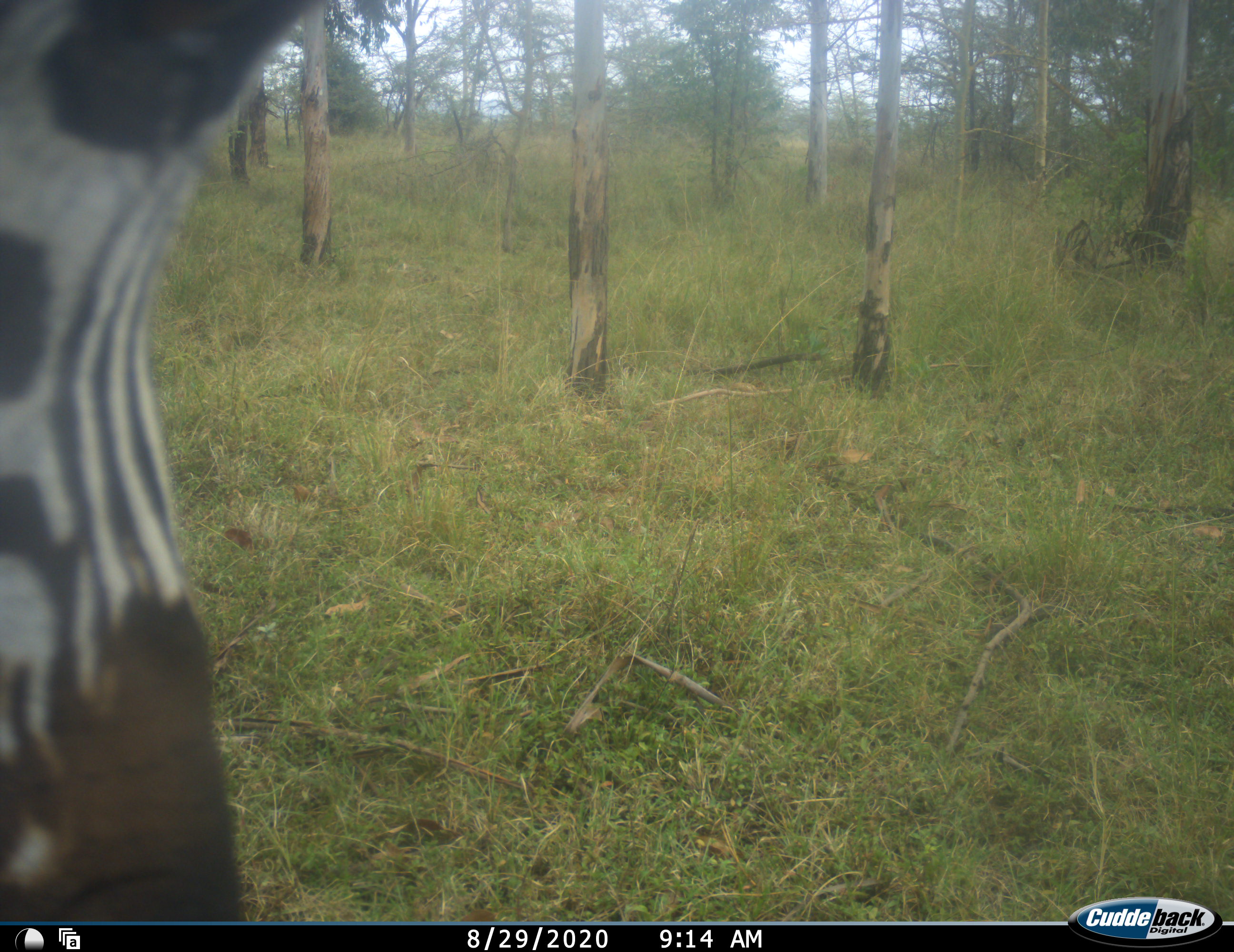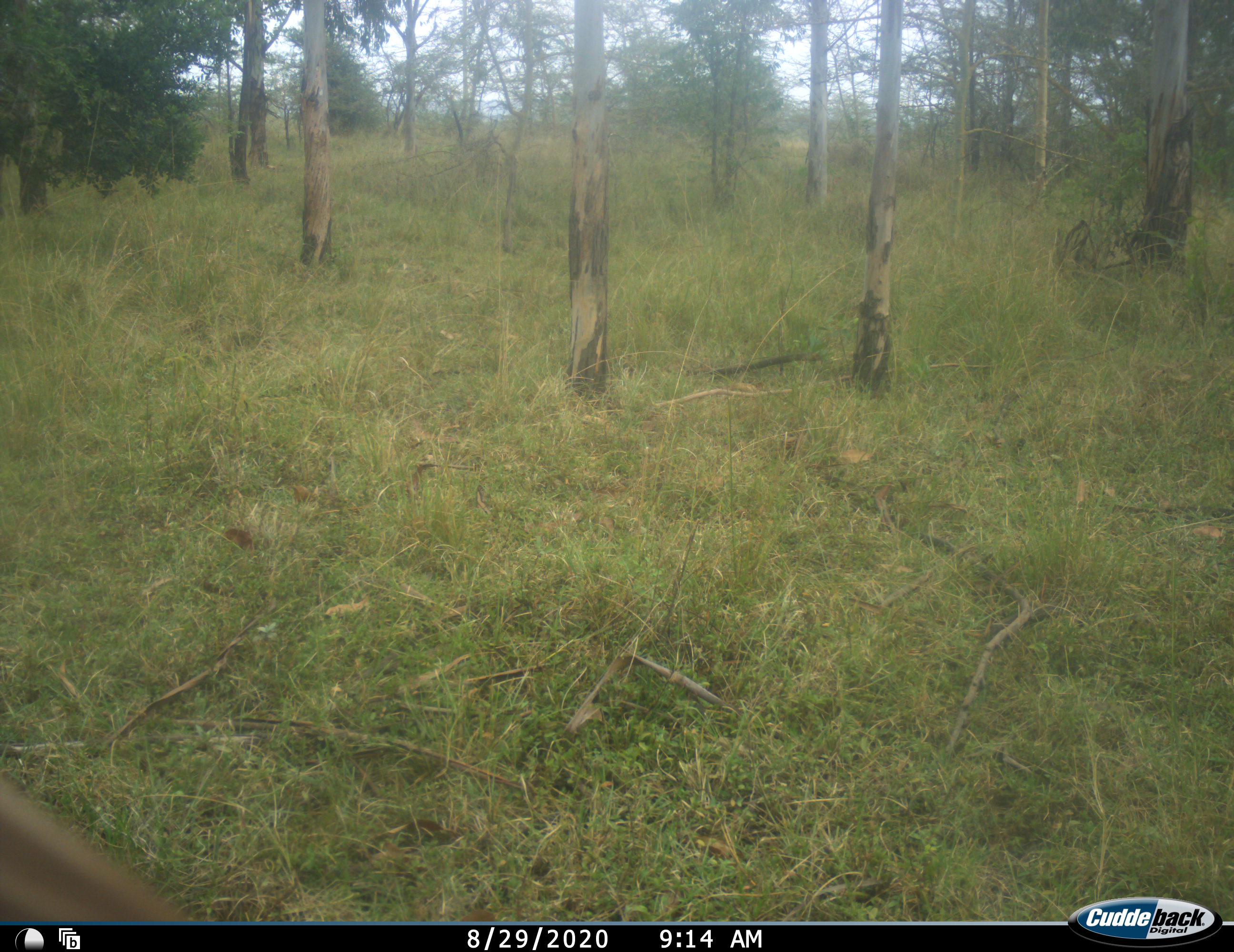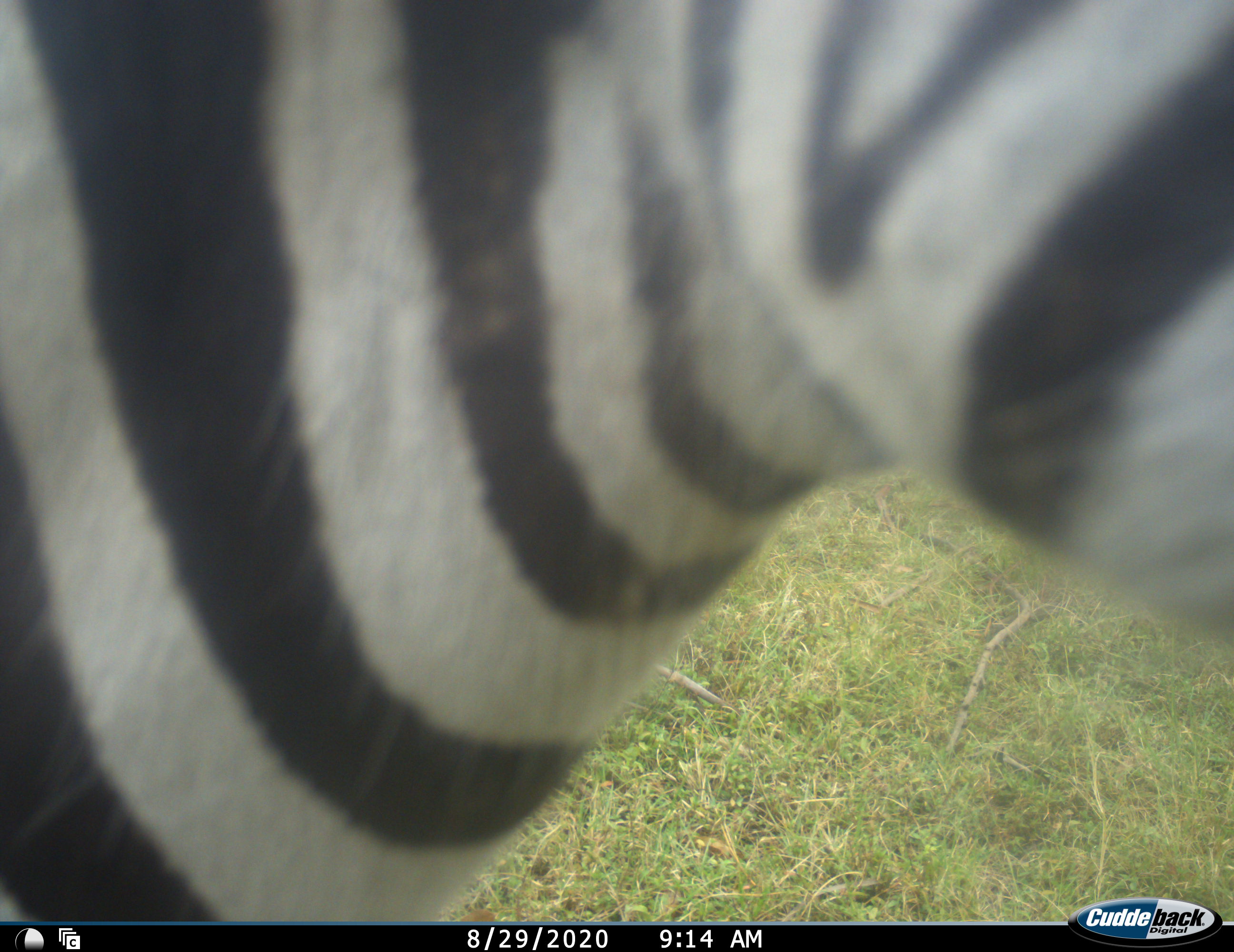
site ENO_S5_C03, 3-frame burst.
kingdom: Animalia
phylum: Chordata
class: Mammalia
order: Perissodactyla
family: Equidae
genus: Equus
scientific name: Equus quagga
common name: plains zebra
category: zebraplains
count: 1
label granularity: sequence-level